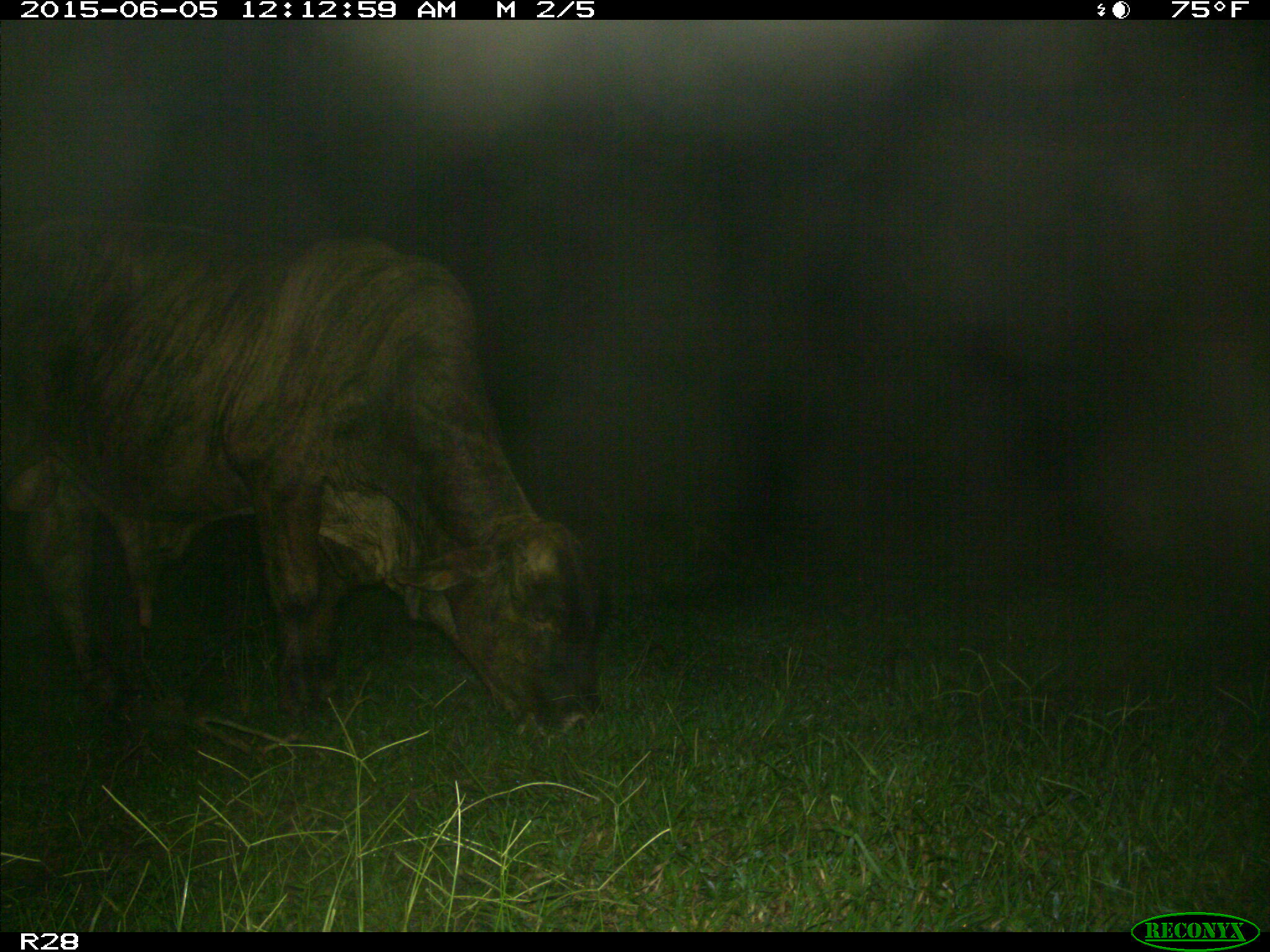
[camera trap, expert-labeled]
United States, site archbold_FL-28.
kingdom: Animalia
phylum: Chordata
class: Mammalia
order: Artiodactyla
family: Bovidae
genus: Bos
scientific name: Bos taurus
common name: domestic cow